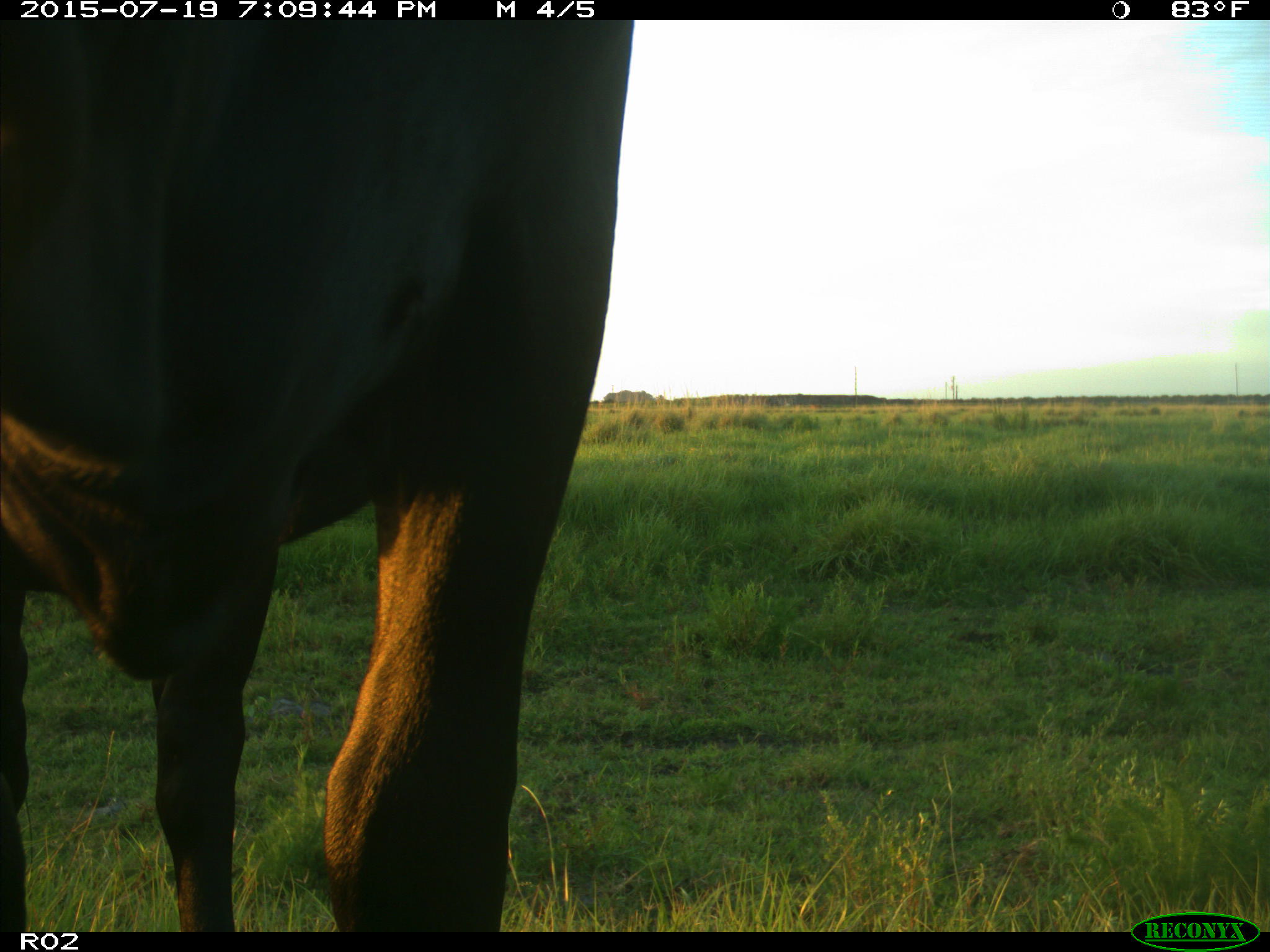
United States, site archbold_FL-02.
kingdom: Animalia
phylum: Chordata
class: Mammalia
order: Artiodactyla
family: Bovidae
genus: Bos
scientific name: Bos taurus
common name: domestic cow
Bos taurus (domestic cow).